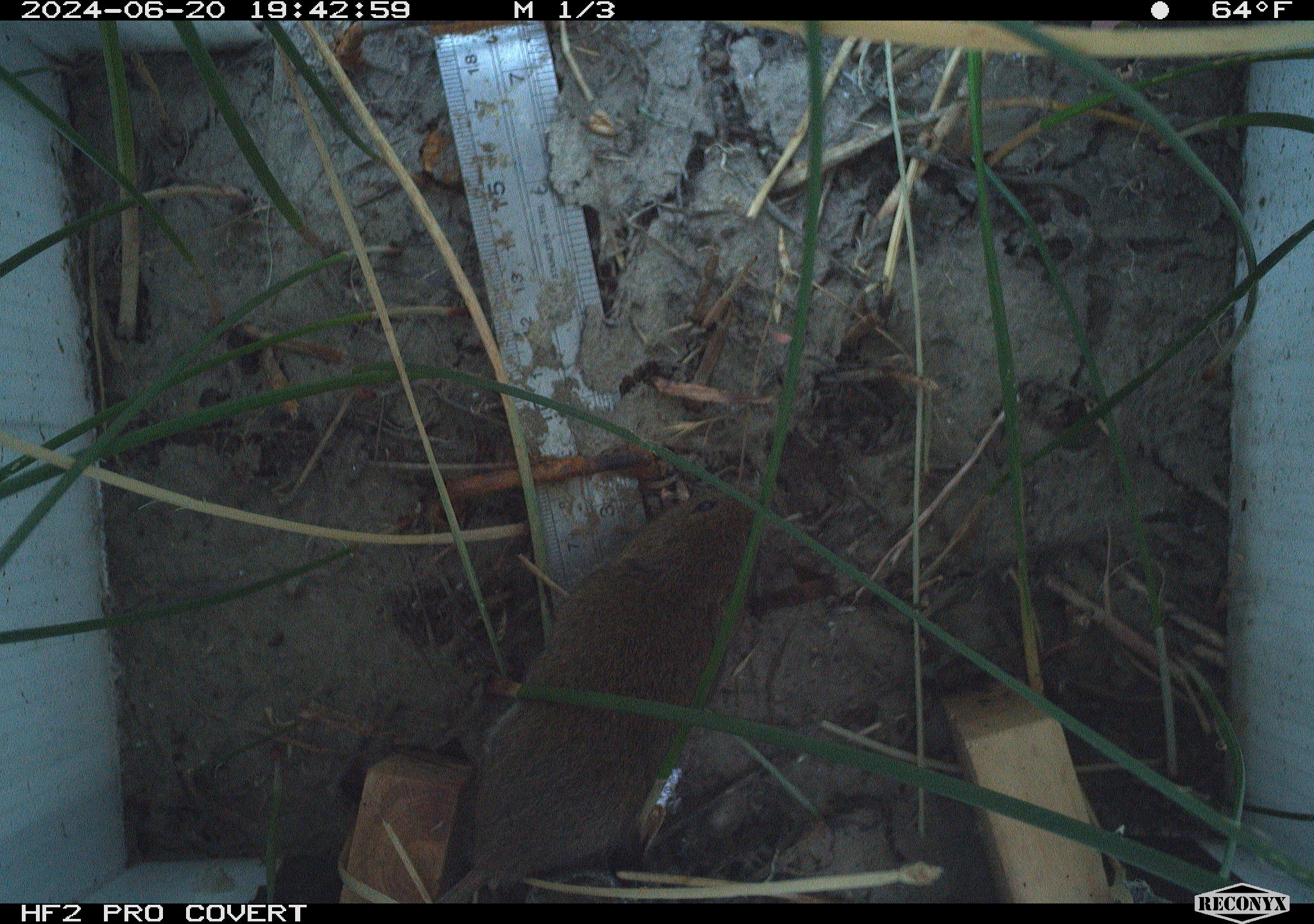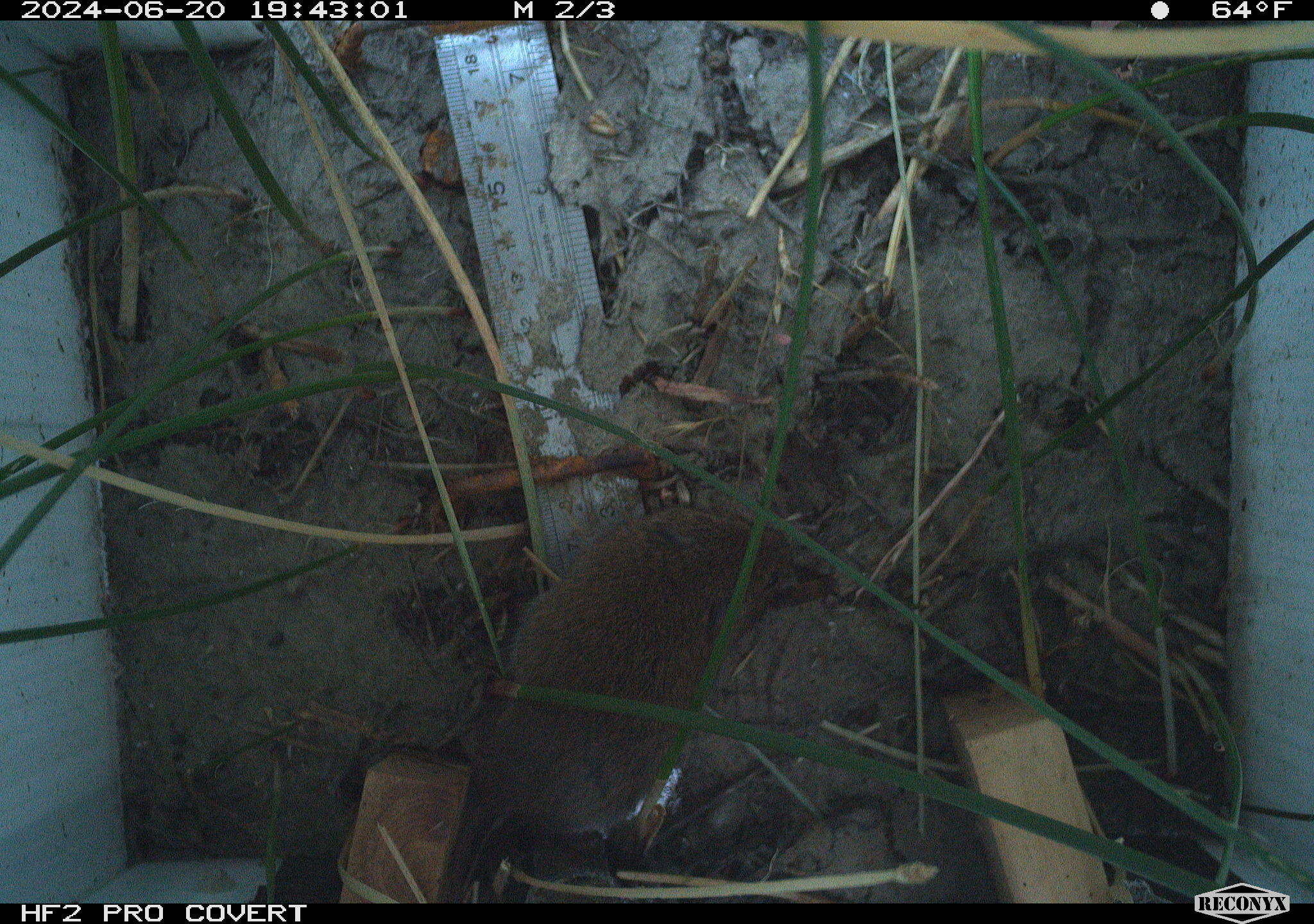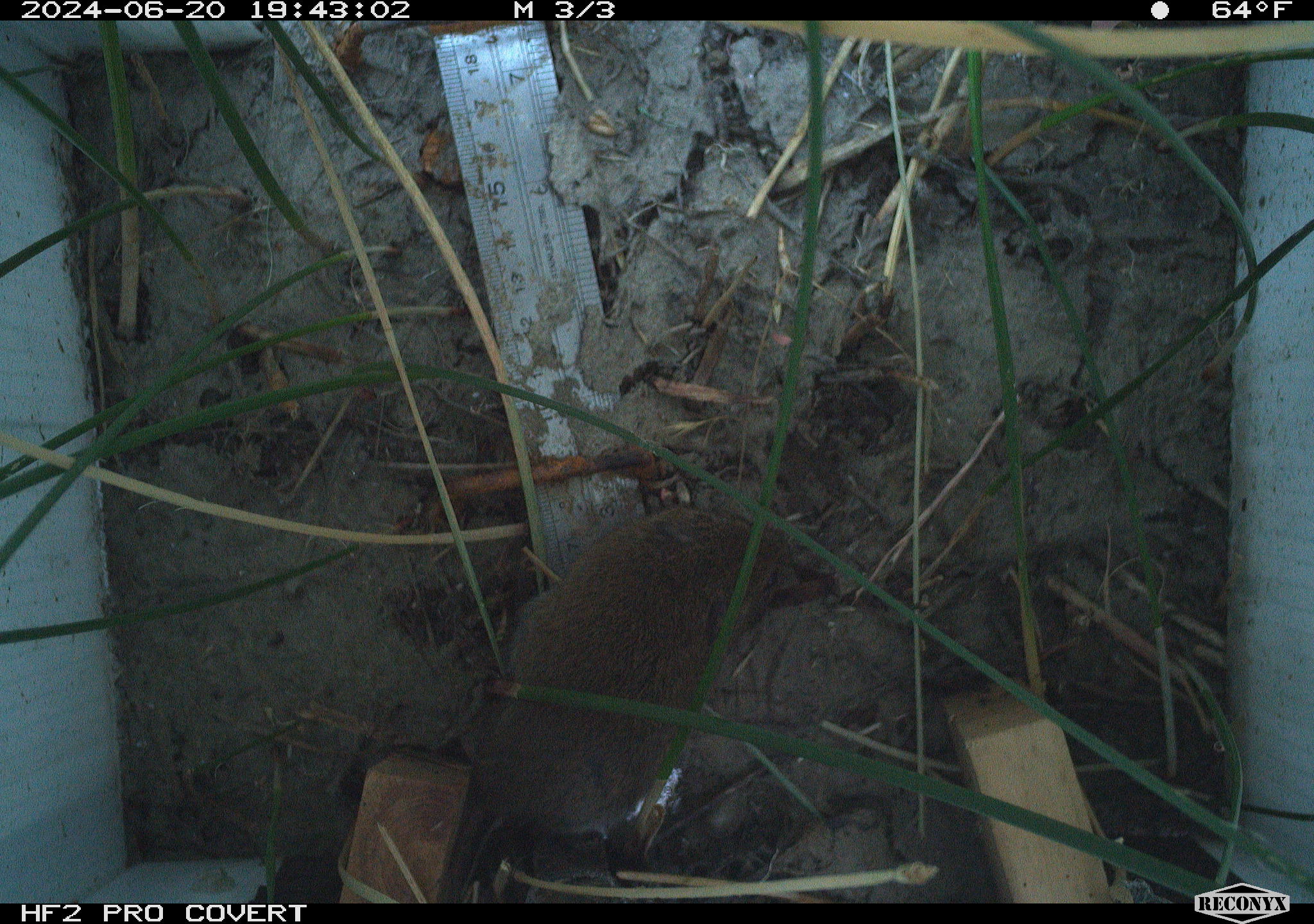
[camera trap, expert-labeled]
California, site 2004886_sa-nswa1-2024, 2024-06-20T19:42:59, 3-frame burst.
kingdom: Animalia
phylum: Chordata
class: Mammalia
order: Rodentia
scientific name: Rodentia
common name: rodent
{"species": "rodent (Rodentia)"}